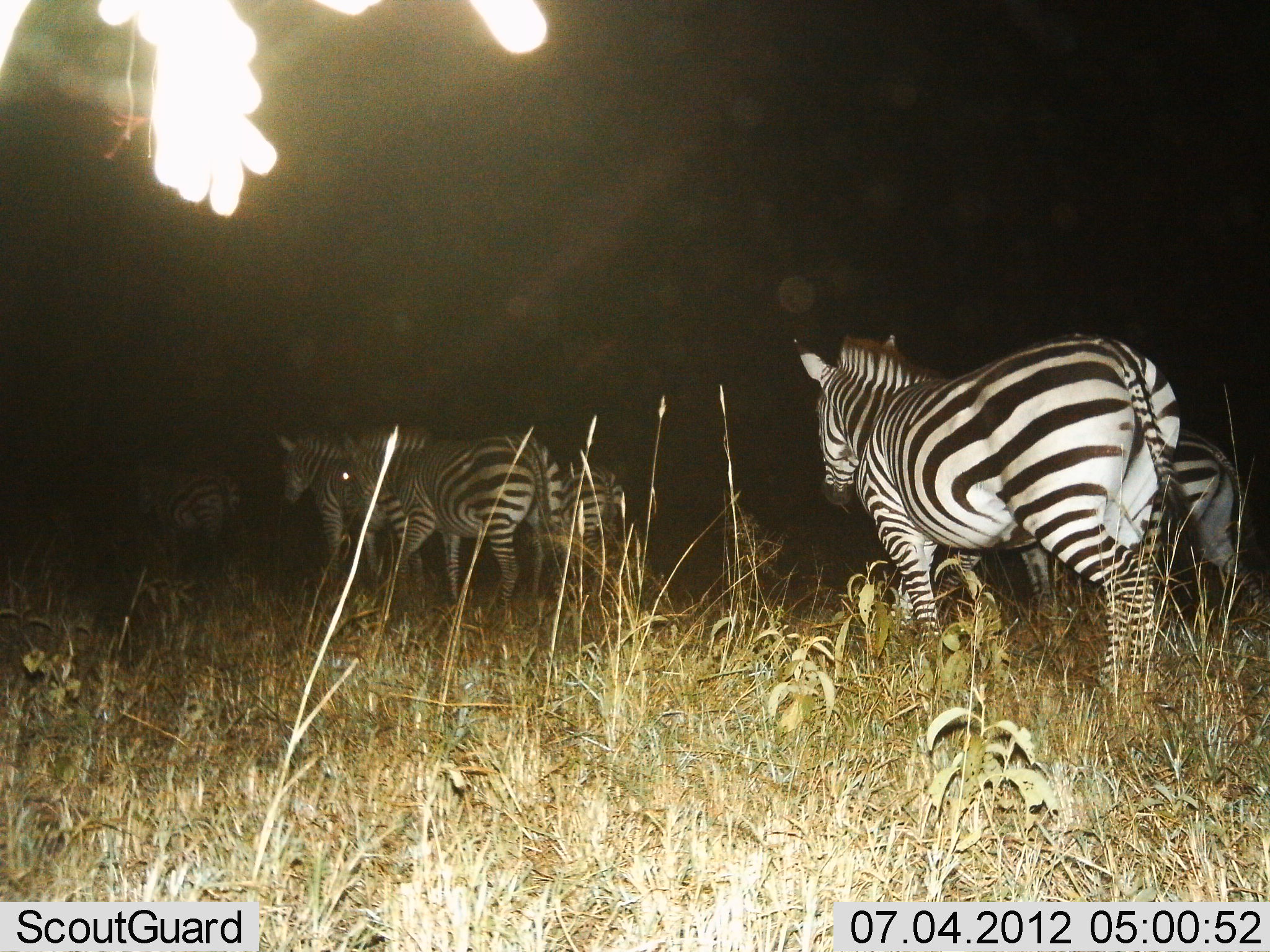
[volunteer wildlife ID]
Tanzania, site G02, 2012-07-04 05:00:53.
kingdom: Animalia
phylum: Chordata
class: Mammalia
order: Perissodactyla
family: Equidae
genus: Equus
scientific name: Equus quagga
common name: plains zebra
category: zebra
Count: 6.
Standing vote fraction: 30%.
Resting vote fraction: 0%.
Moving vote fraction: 80%.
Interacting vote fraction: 0%.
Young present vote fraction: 0%.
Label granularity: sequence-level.